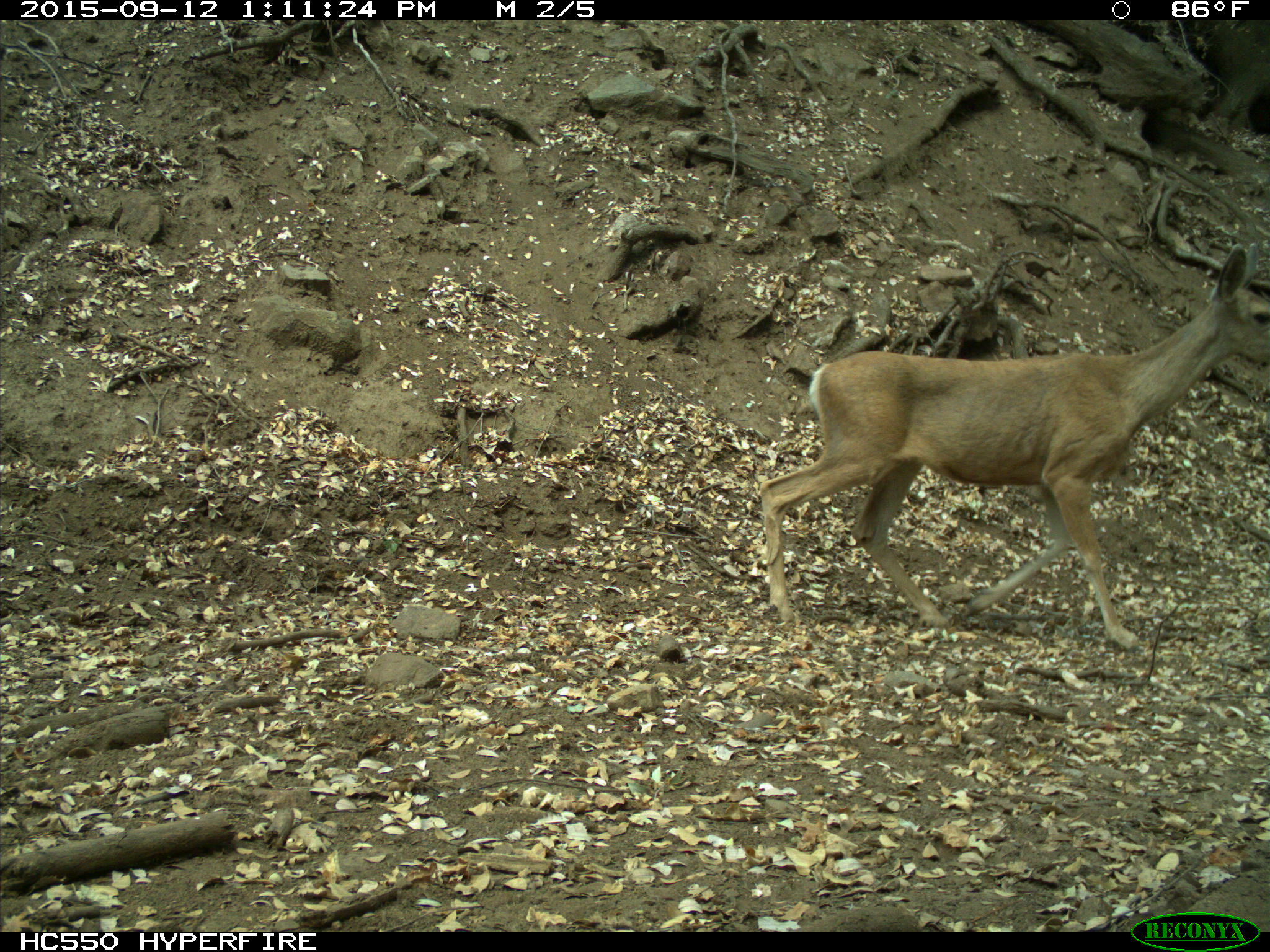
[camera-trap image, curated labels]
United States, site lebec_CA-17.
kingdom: Animalia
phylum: Chordata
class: Mammalia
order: Artiodactyla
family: Cervidae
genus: Odocoileus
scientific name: Odocoileus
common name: deer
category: unidentified deer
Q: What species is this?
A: Unidentified deer (deer) (Odocoileus).